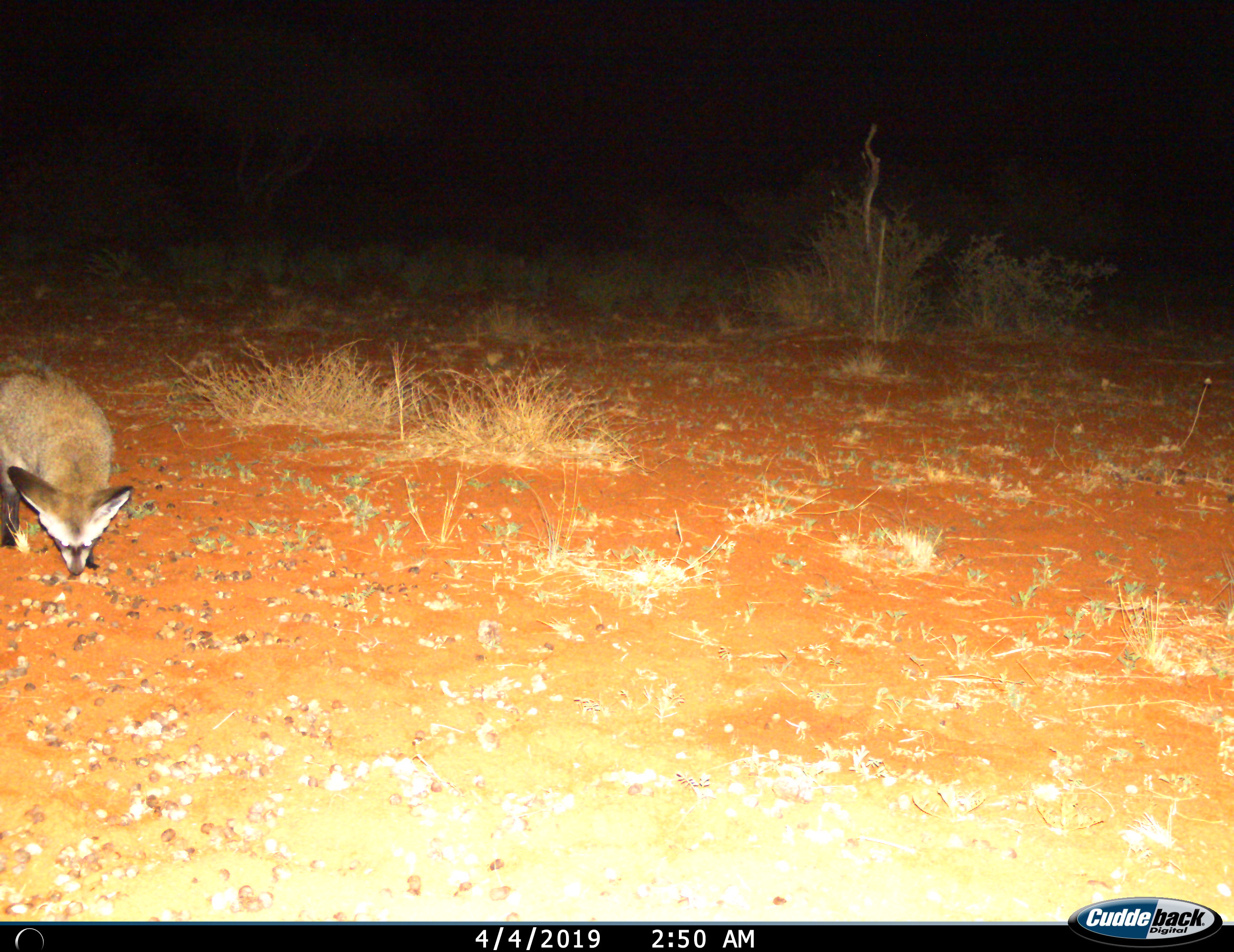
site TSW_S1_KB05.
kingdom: Animalia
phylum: Chordata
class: Mammalia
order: Carnivora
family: Canidae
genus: Otocyon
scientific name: Otocyon megalotis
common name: bat-eared fox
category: foxbateared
Foxbateared (bat-eared fox) (Otocyon megalotis), count 1. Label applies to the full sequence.